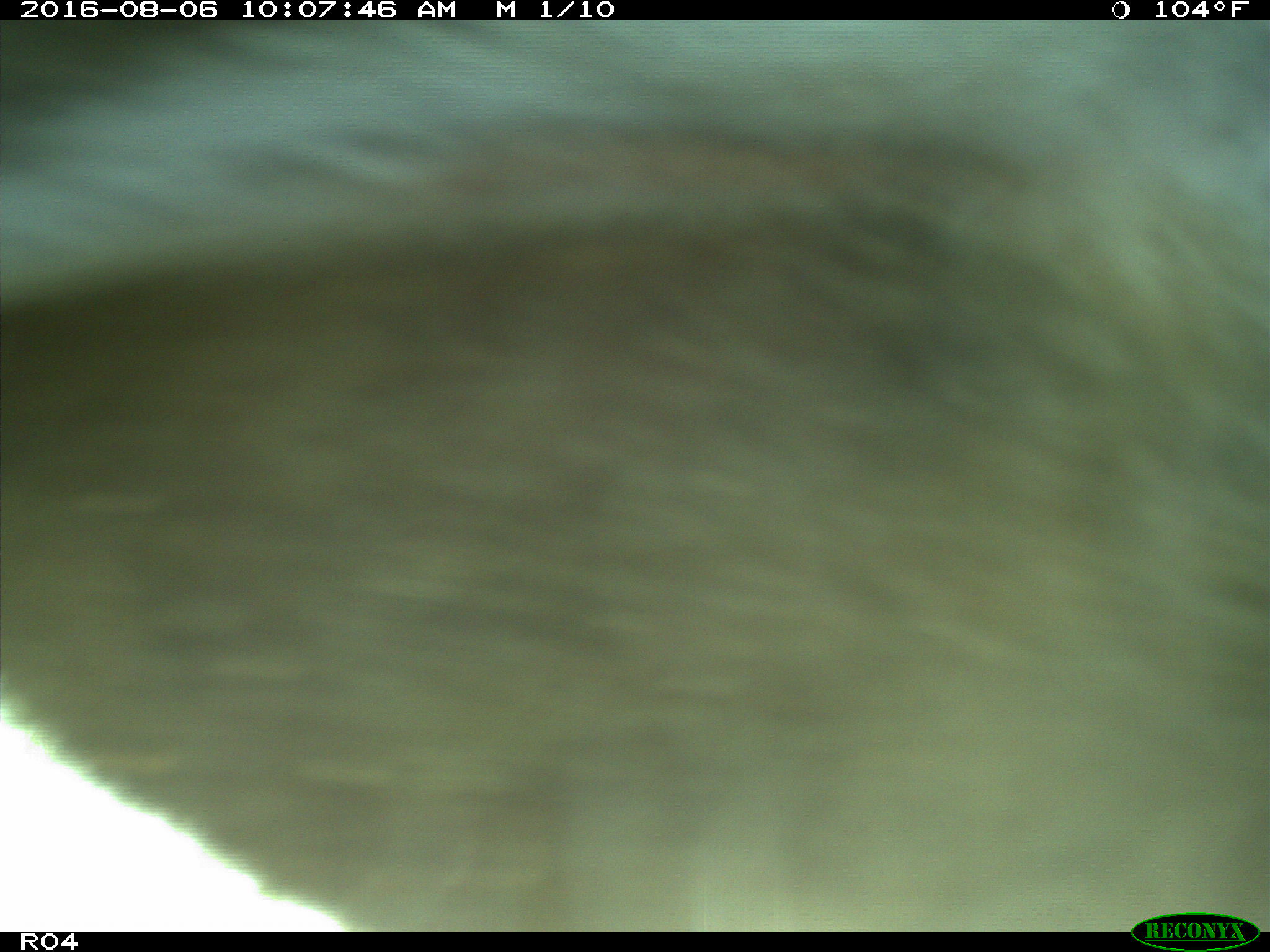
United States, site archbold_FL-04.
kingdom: Animalia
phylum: Chordata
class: Mammalia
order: Artiodactyla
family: Bovidae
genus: Bos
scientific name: Bos taurus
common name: domestic cow